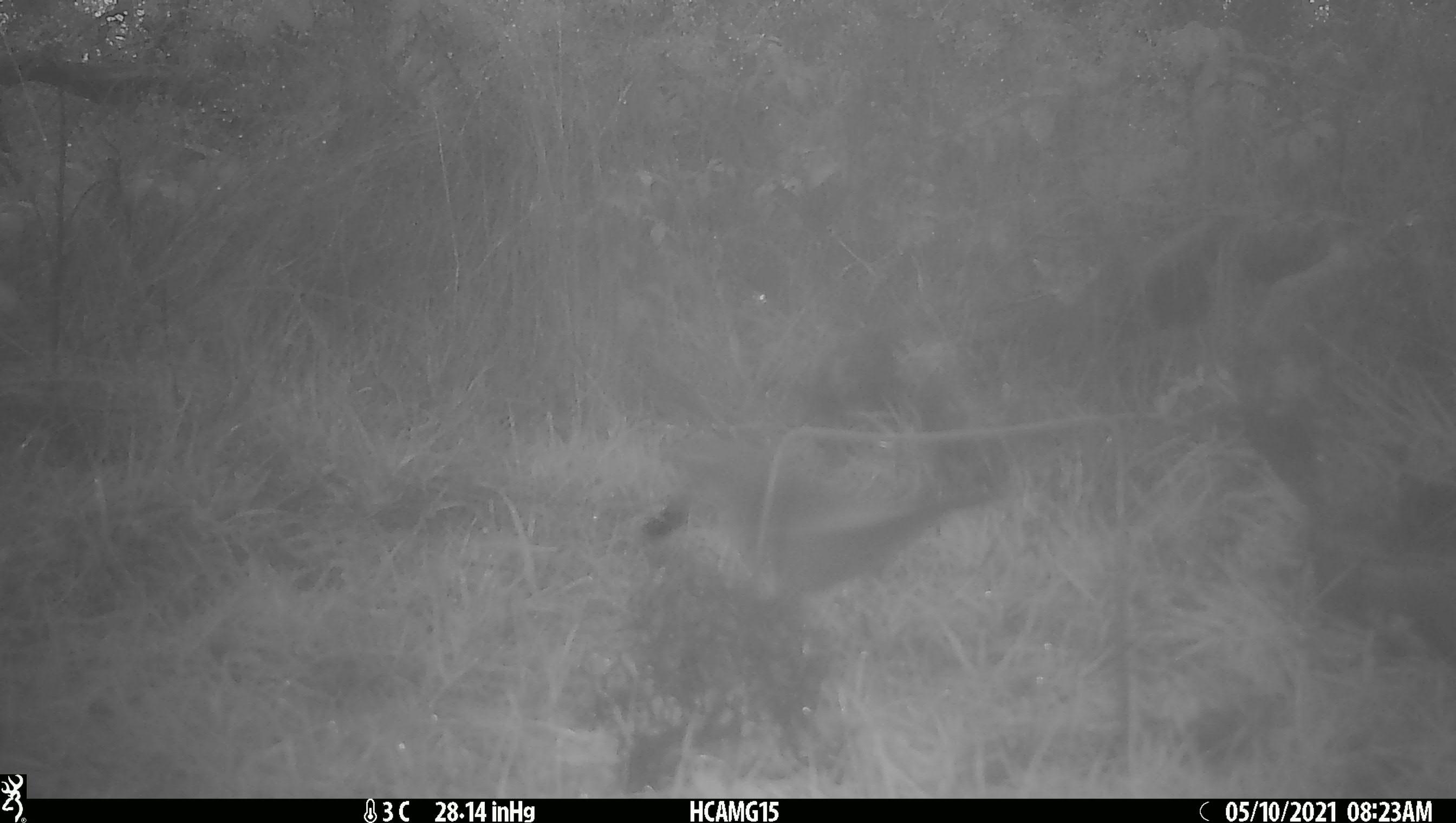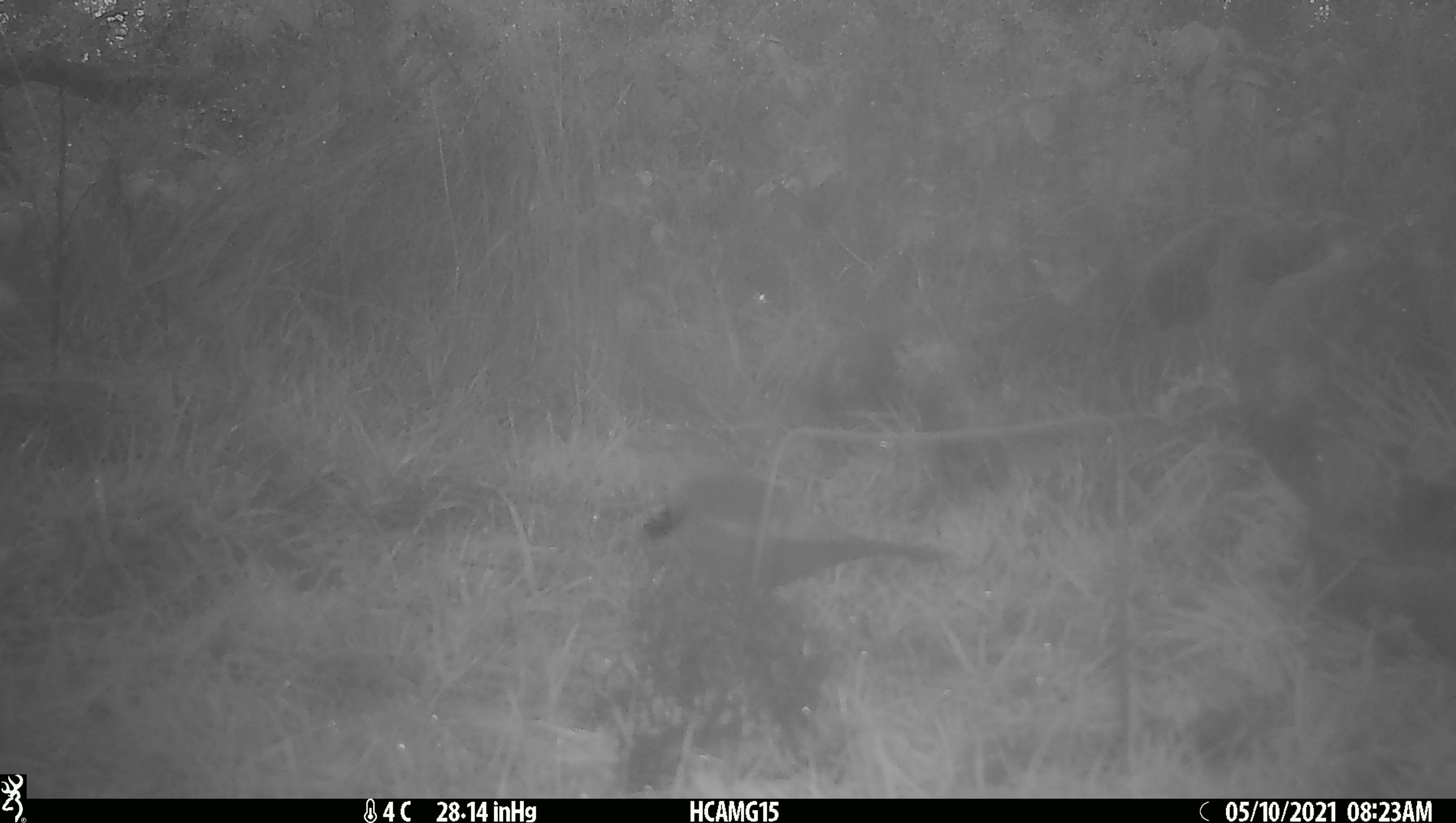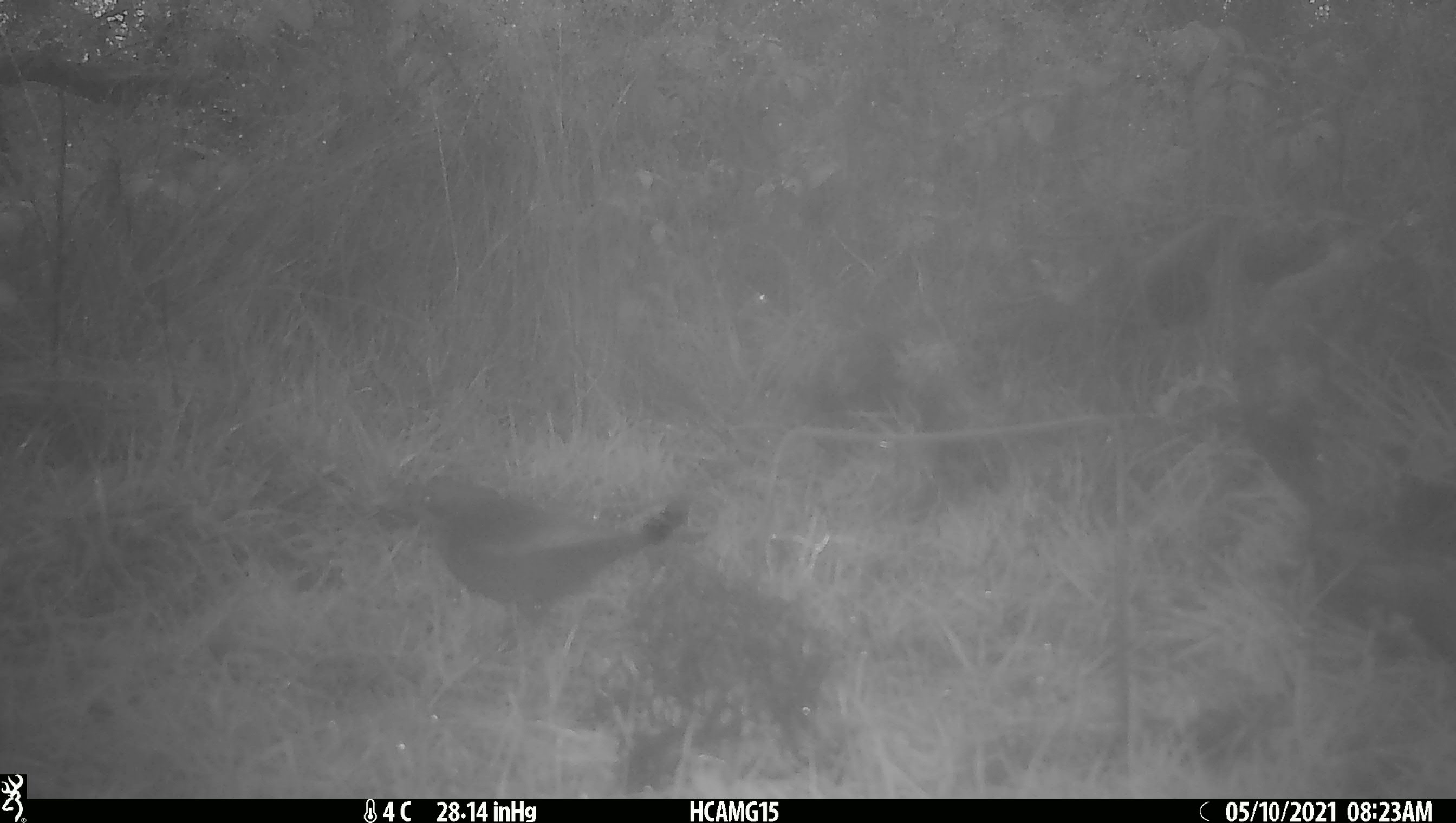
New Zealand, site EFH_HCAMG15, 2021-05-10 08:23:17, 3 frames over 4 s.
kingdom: Animalia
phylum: Chordata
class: Aves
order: Passeriformes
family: Turdidae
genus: Turdus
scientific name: Turdus philomelos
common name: song thrush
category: thrush